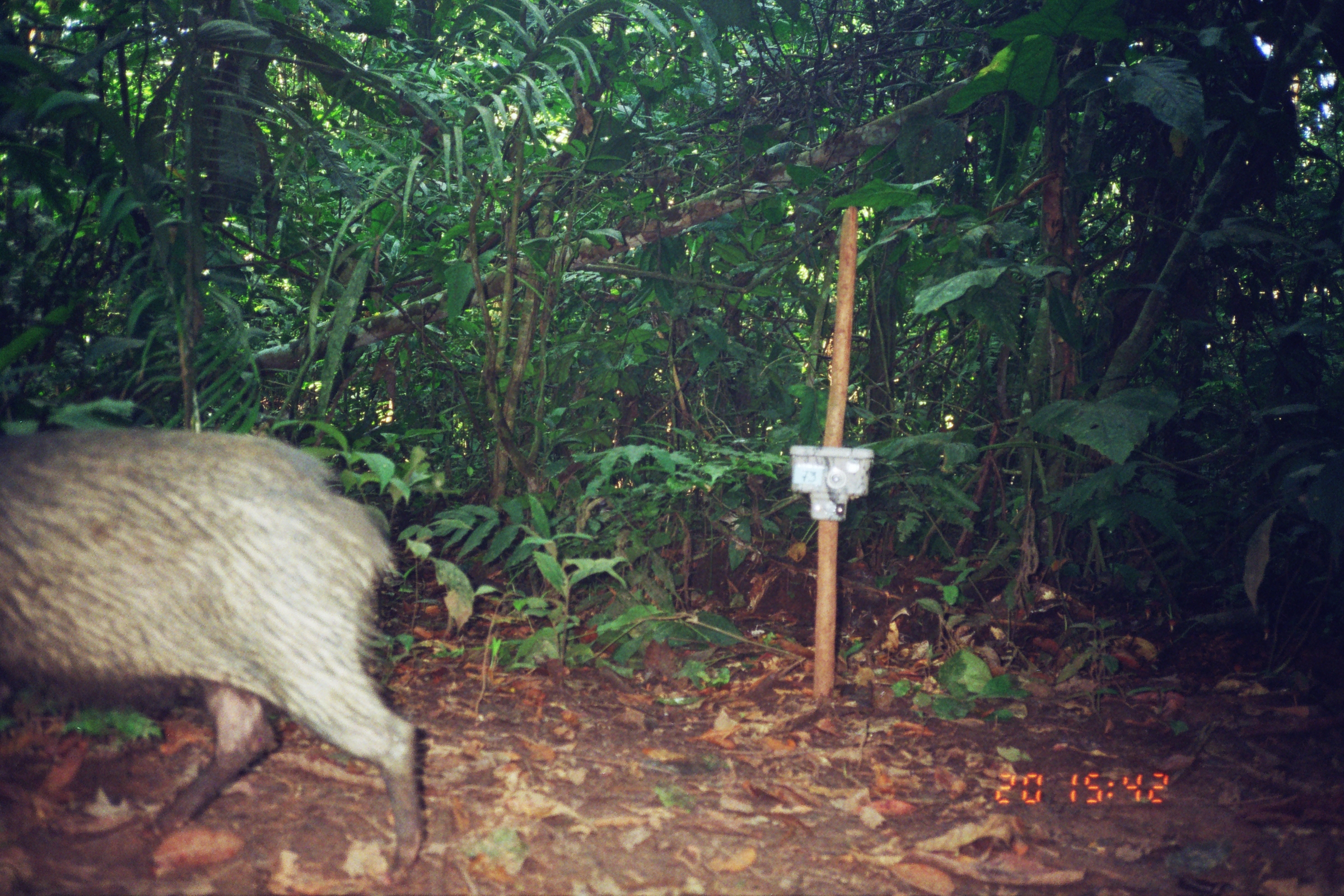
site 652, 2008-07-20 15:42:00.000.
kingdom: Animalia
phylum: Chordata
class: Mammalia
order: Artiodactyla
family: Tayassuidae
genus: Tayassu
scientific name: Tayassu pecari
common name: white-lipped peccary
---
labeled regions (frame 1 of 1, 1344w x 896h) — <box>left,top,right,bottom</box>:
tayassu pecari: <box>1,424,427,881</box>